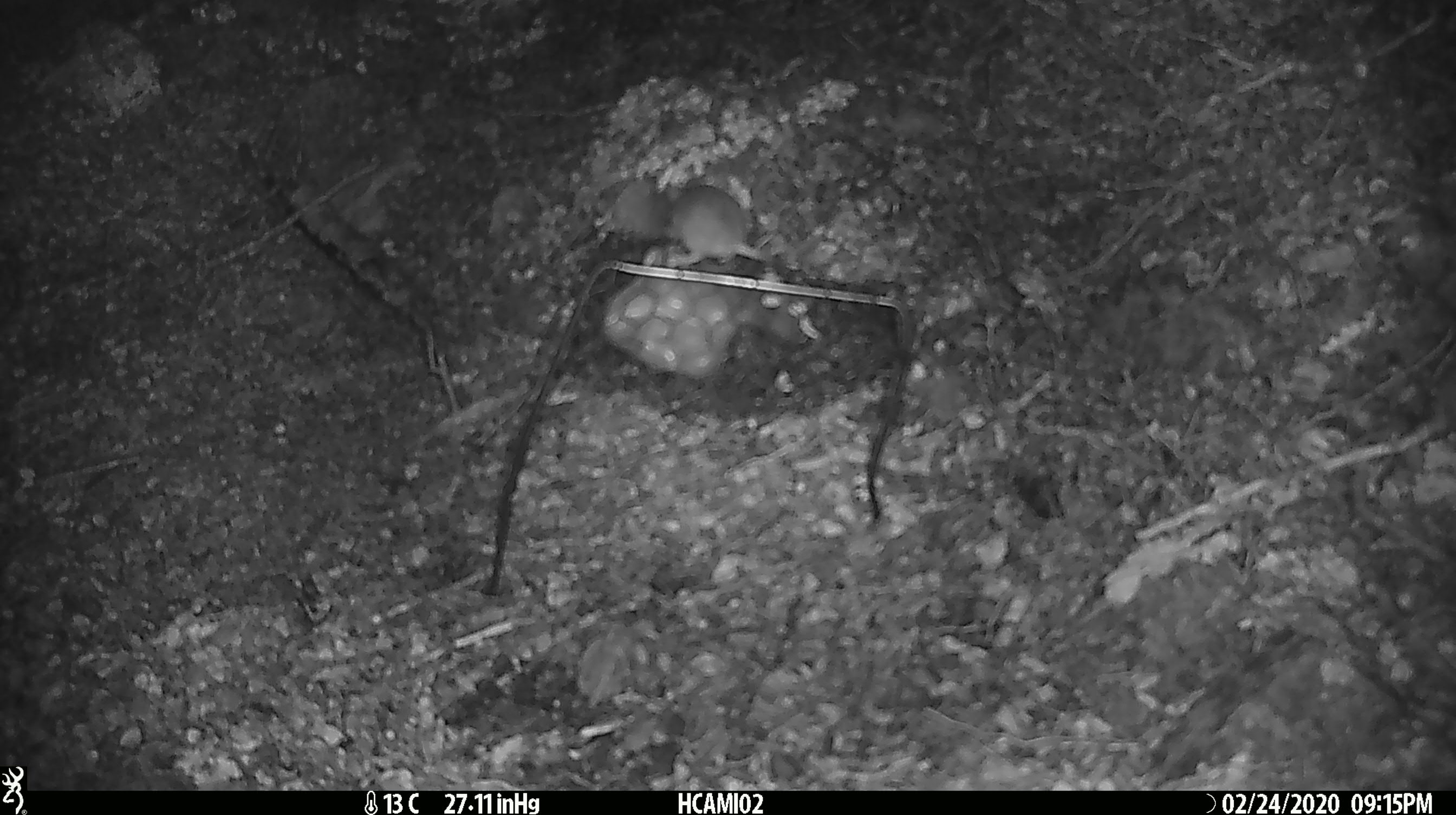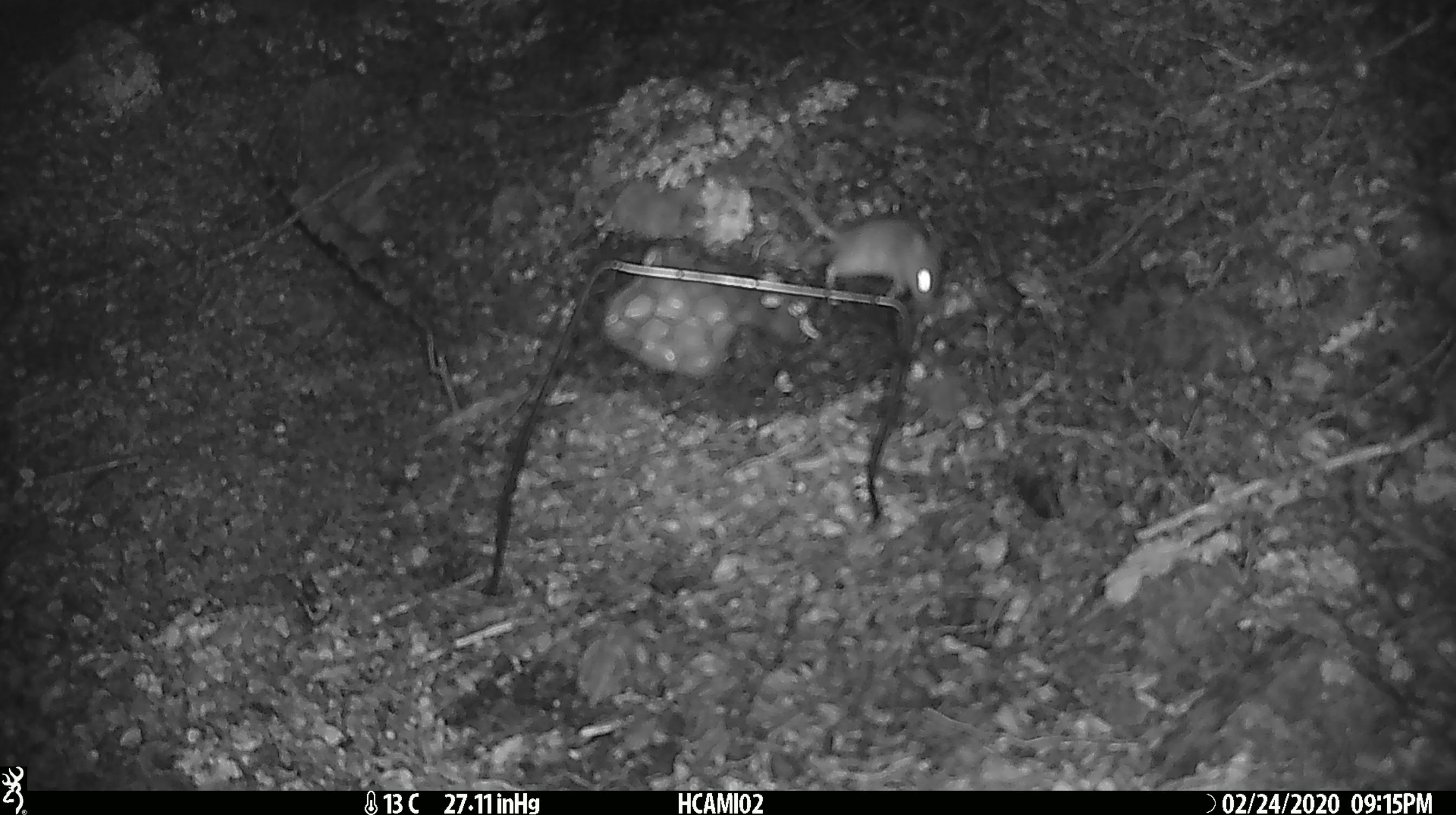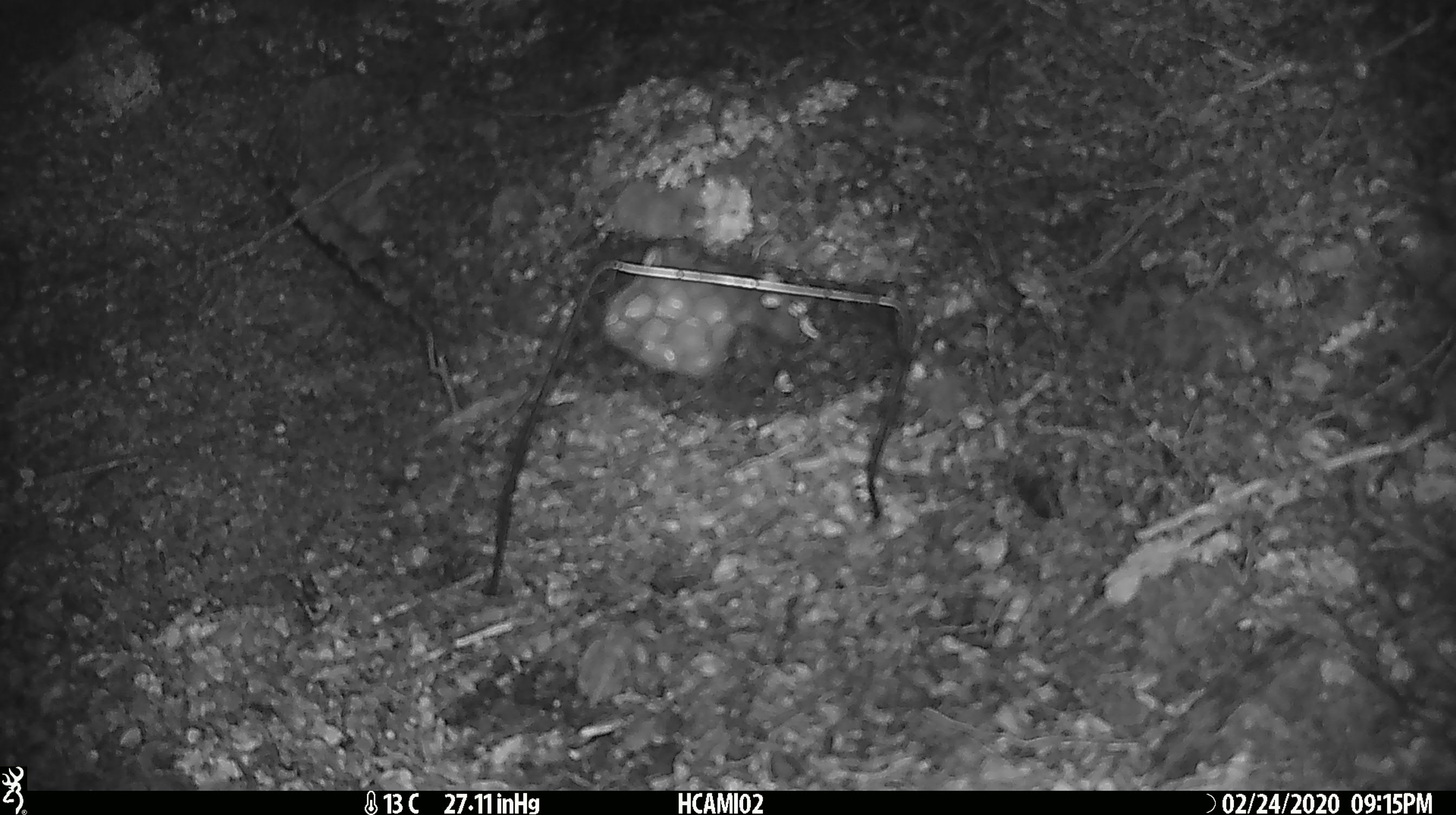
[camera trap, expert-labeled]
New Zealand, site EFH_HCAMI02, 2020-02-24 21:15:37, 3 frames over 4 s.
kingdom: Animalia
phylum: Chordata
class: Mammalia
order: Rodentia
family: Muridae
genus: Mus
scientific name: Mus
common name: mouse